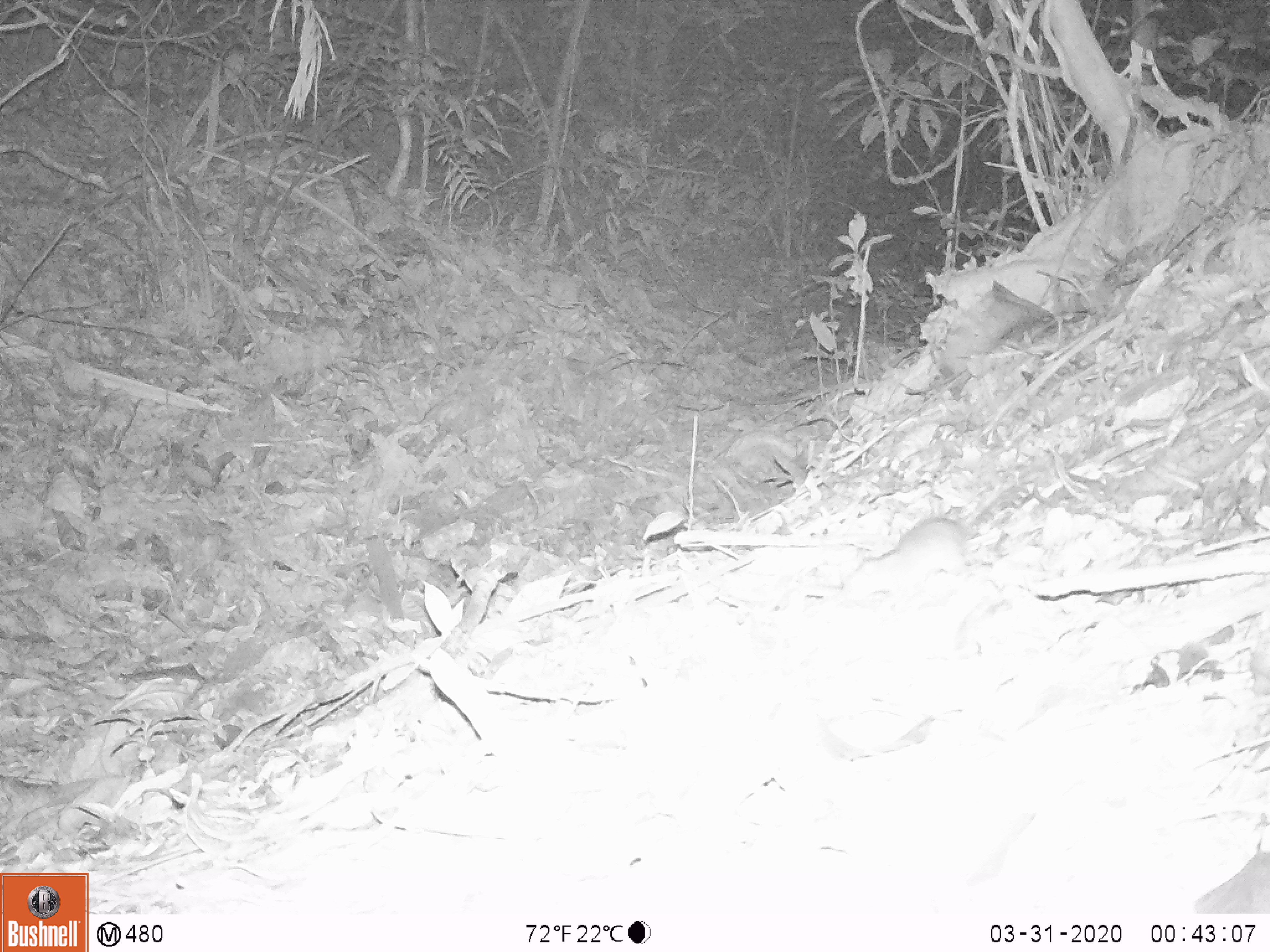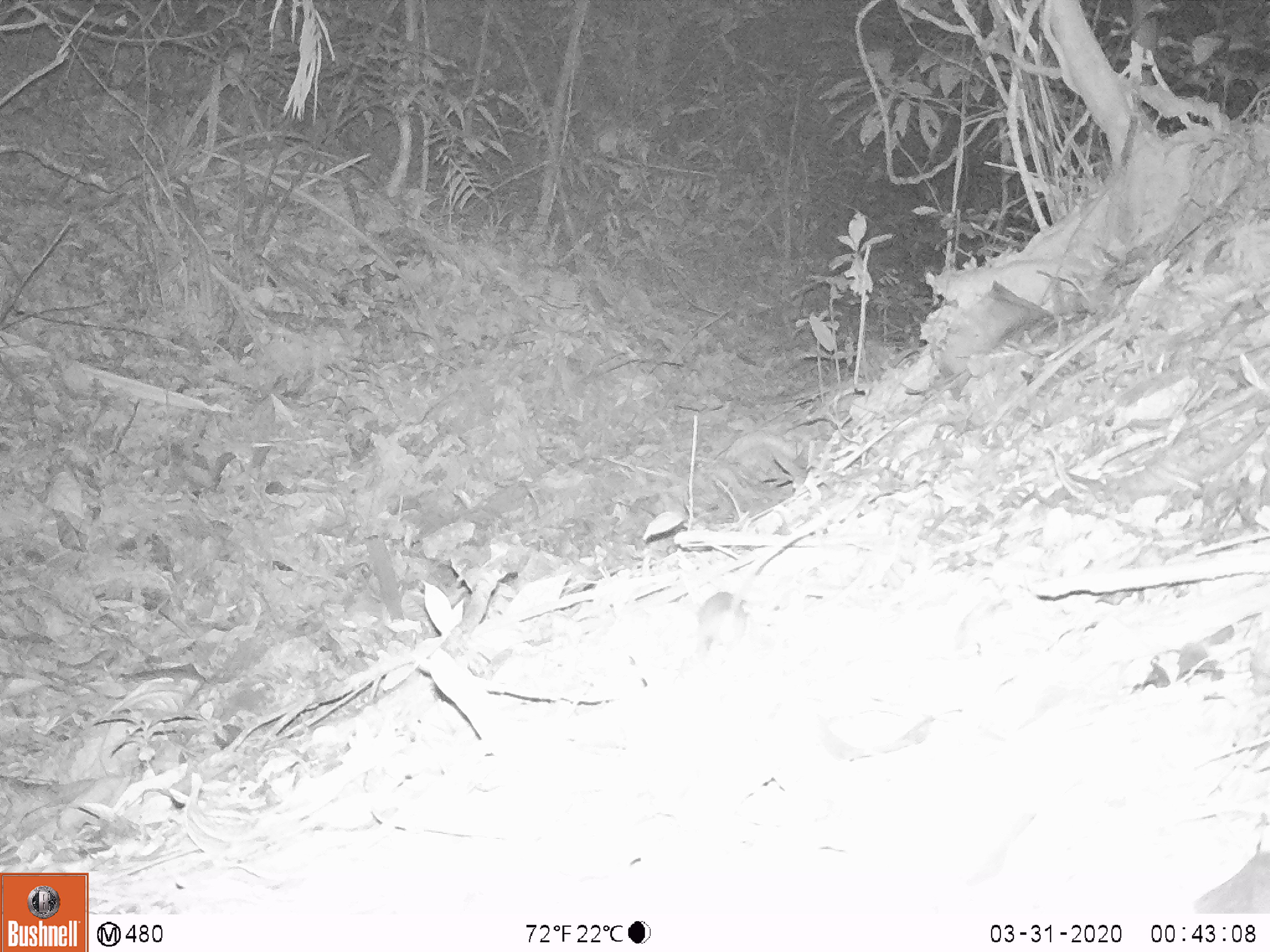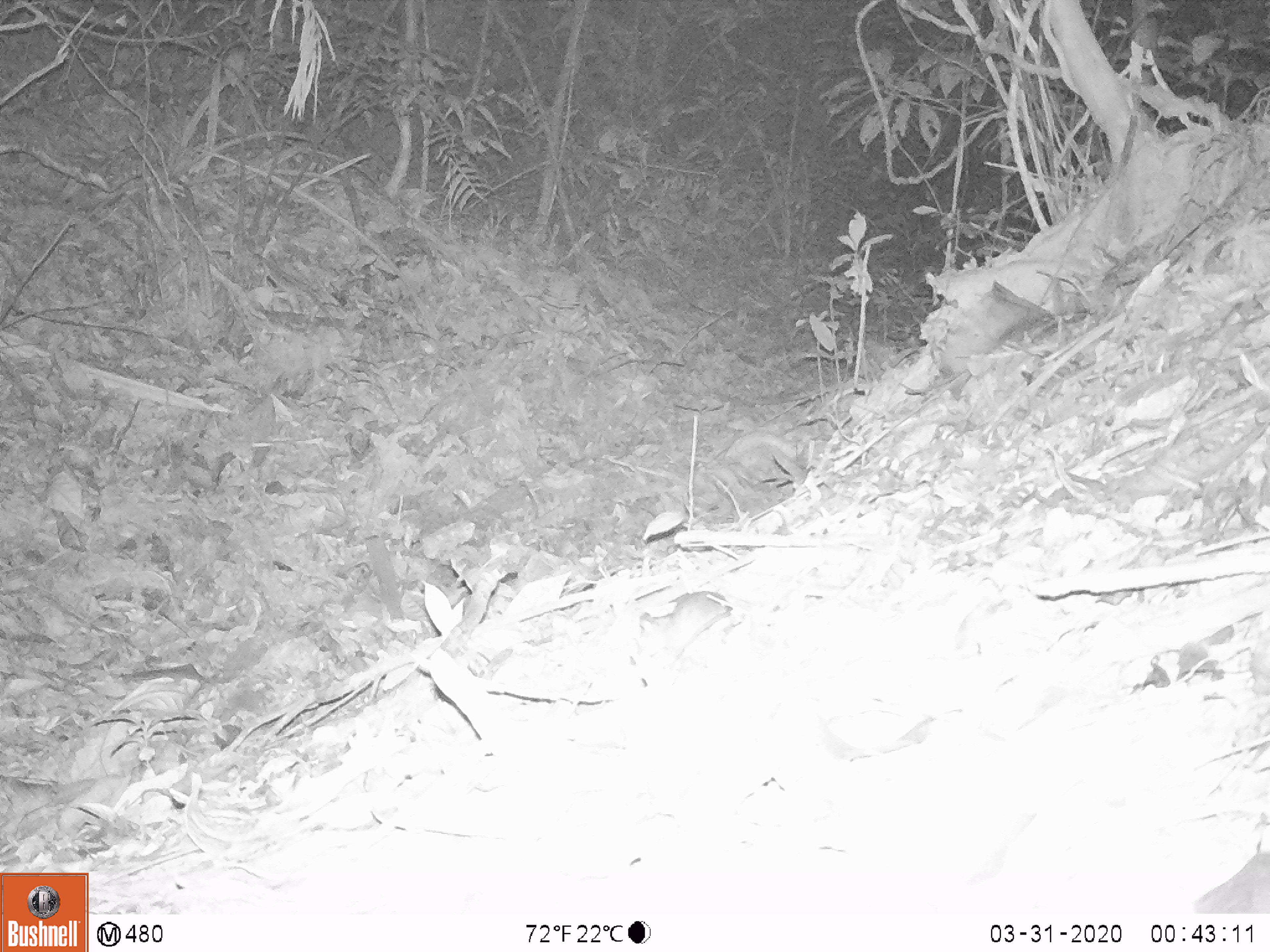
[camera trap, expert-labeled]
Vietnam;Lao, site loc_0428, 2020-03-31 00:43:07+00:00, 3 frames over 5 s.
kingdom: Animalia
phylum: Chordata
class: Mammalia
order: Rodentia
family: Muridae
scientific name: Muridae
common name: old-world mice and rats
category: unidentified murid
Unidentified murid (old-world mice and rats) (Muridae). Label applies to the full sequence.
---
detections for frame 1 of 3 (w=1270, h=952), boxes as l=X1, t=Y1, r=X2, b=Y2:
unidentified murid: l=832, t=519, r=975, b=619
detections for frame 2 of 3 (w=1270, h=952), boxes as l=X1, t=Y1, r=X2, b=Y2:
unidentified murid: l=695, t=566, r=747, b=663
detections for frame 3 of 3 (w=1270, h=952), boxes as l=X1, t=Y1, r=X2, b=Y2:
unidentified murid: l=629, t=591, r=733, b=671